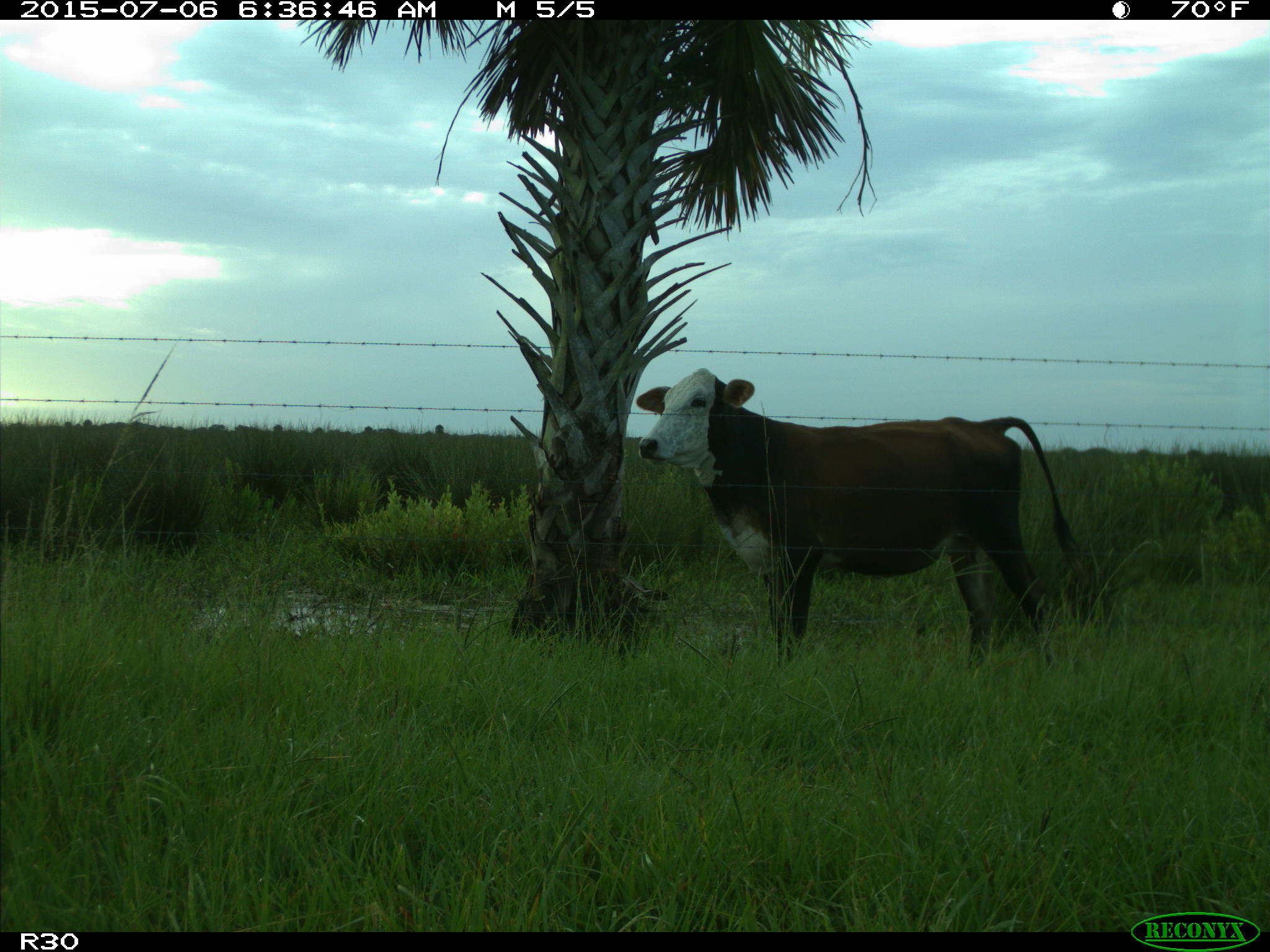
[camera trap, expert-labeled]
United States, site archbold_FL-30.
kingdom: Animalia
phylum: Chordata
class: Mammalia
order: Artiodactyla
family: Bovidae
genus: Bos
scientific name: Bos taurus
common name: domestic cow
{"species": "Bos taurus (domestic cow)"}